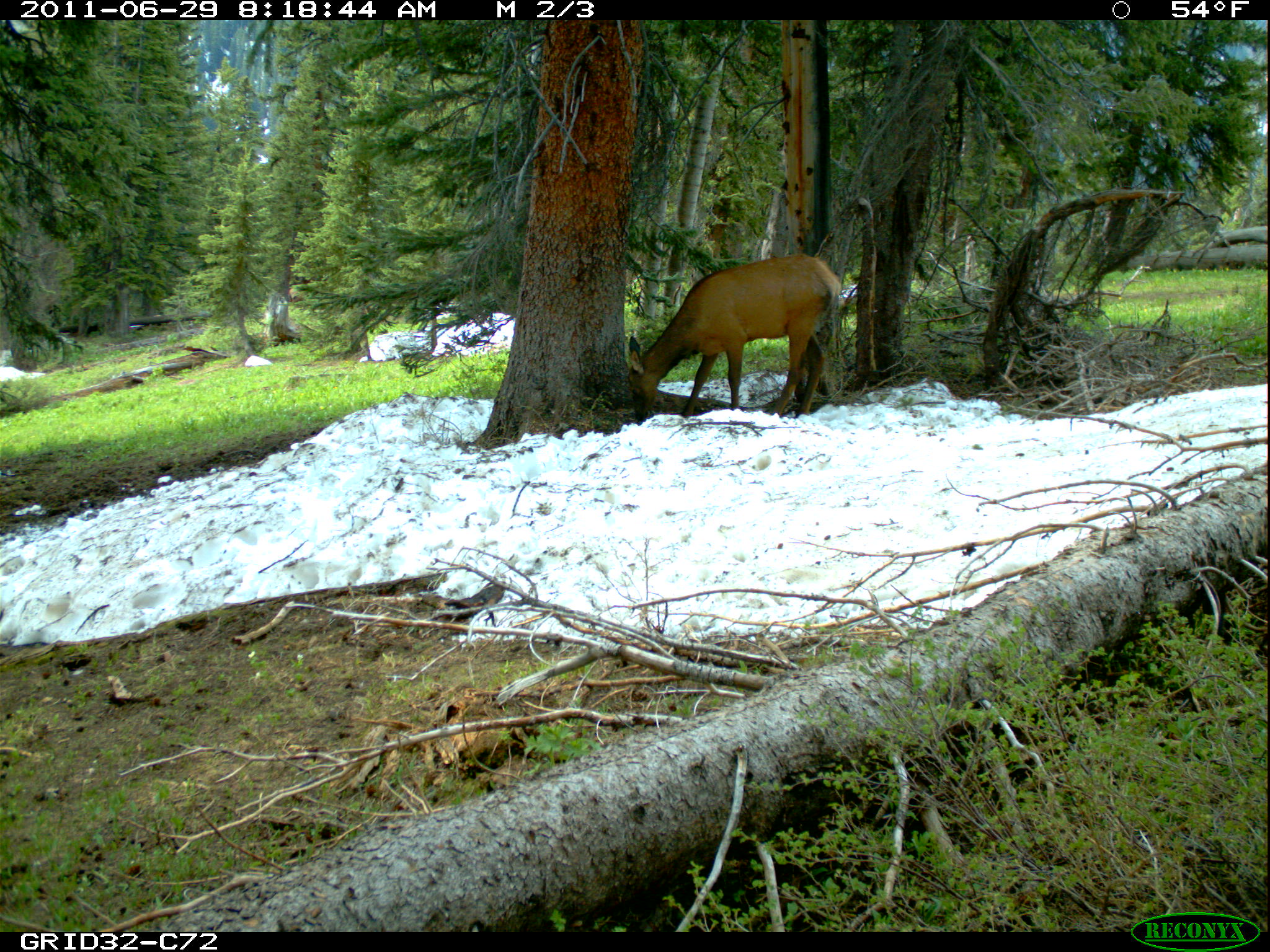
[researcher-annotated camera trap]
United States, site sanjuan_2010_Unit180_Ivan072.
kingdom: Animalia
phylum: Chordata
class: Mammalia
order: Artiodactyla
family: Cervidae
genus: Cervus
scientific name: Cervus elaphus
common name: red deer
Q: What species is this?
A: Cervus elaphus (red deer).